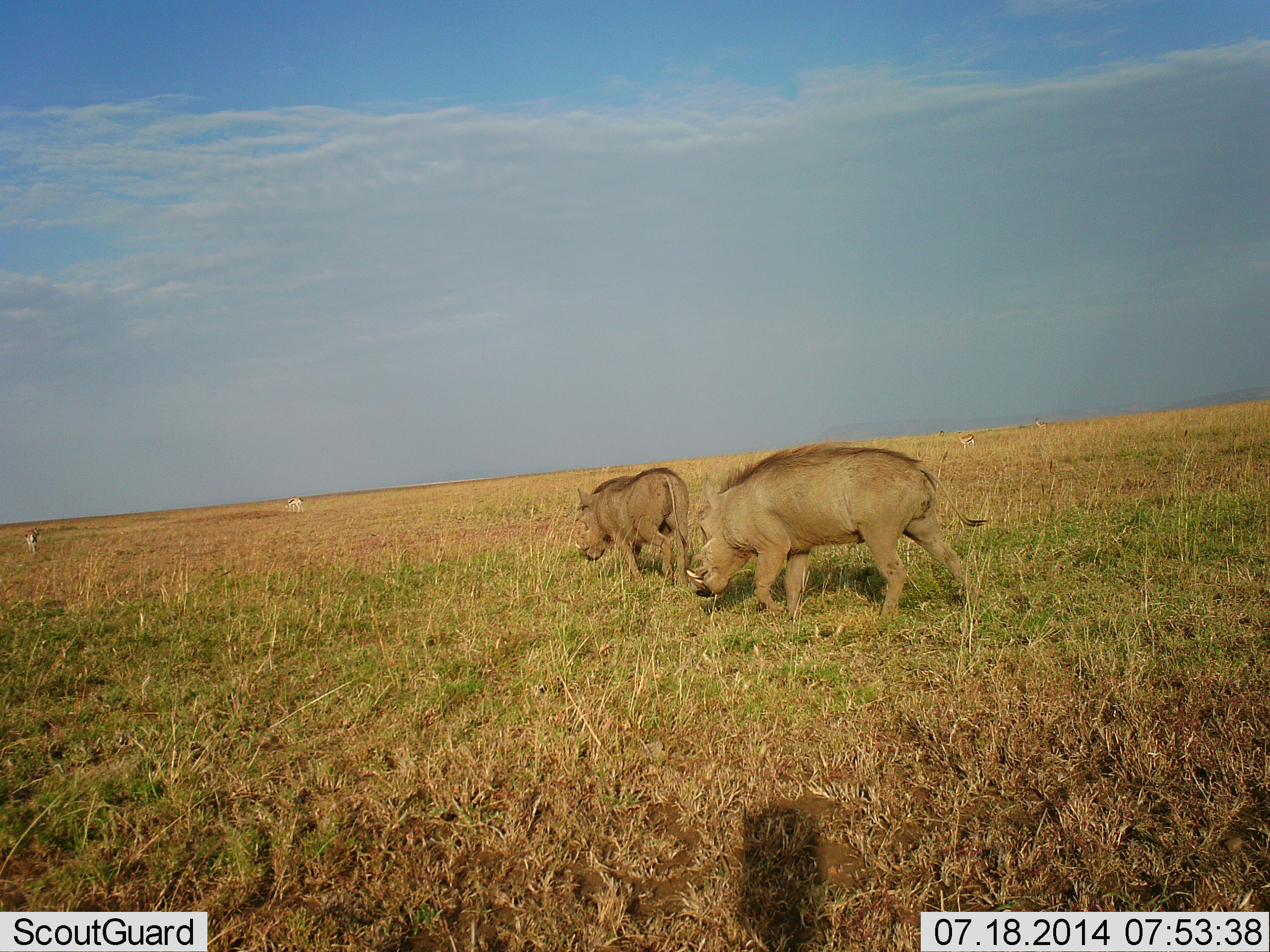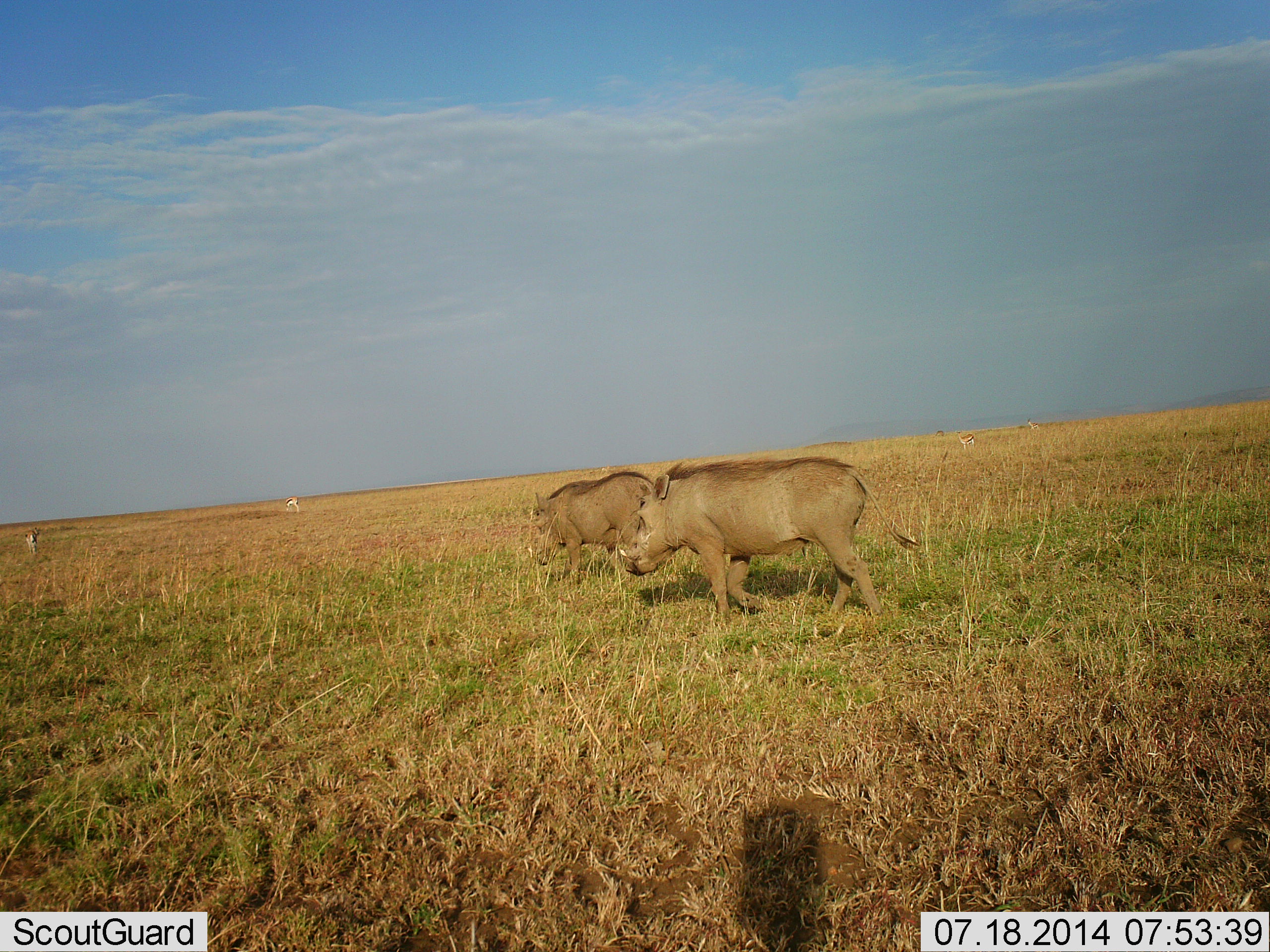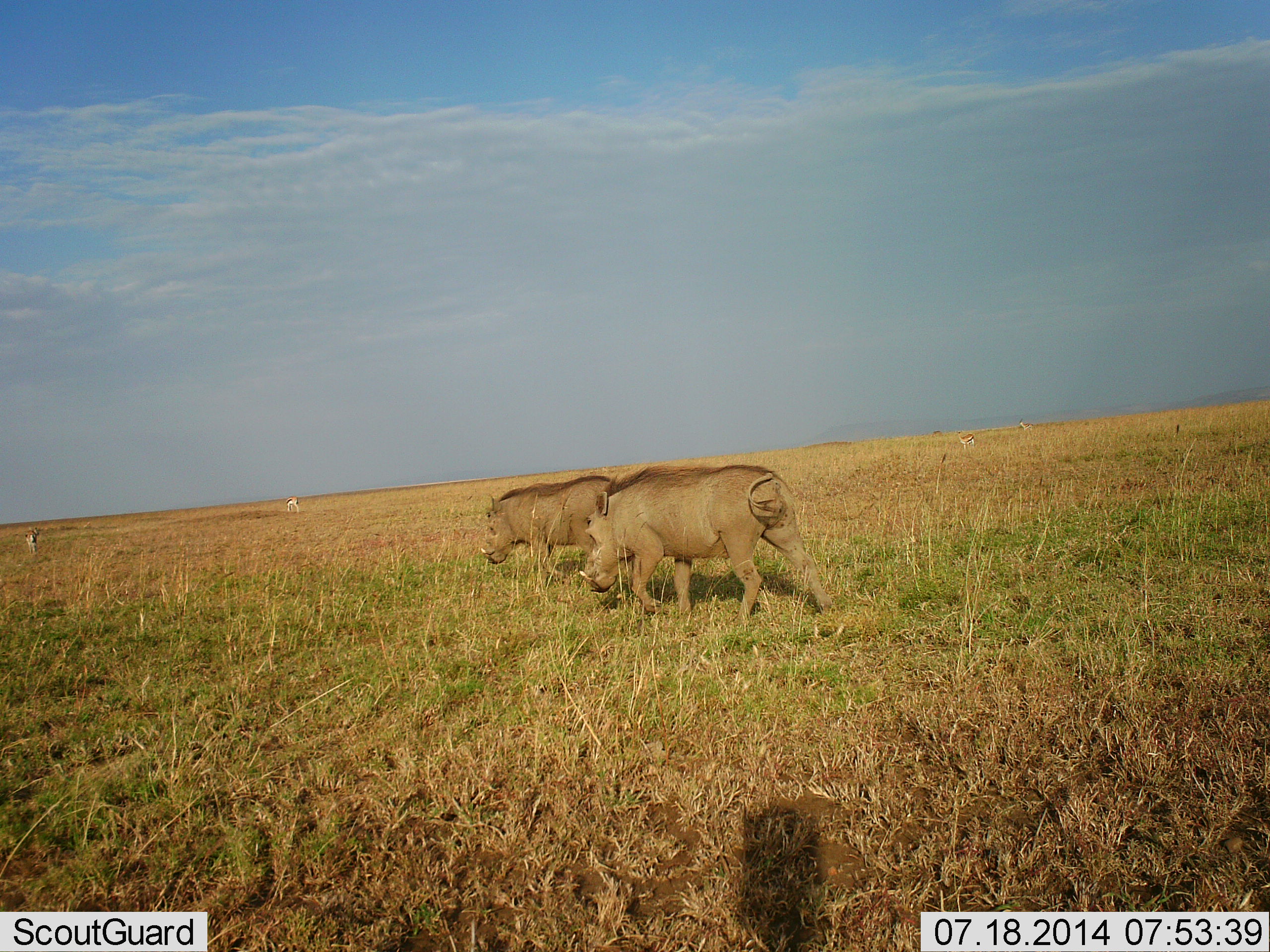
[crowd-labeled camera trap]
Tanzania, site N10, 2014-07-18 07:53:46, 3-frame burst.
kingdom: Animalia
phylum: Chordata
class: Mammalia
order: Artiodactyla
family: Suidae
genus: Phacochoerus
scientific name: Phacochoerus africanus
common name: warthog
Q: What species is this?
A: Warthog (Phacochoerus africanus).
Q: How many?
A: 2.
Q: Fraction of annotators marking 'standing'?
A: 12%.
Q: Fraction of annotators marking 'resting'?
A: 0%.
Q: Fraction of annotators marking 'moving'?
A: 94%.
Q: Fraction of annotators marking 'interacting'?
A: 0%.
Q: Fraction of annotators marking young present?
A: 0%.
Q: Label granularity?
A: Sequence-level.